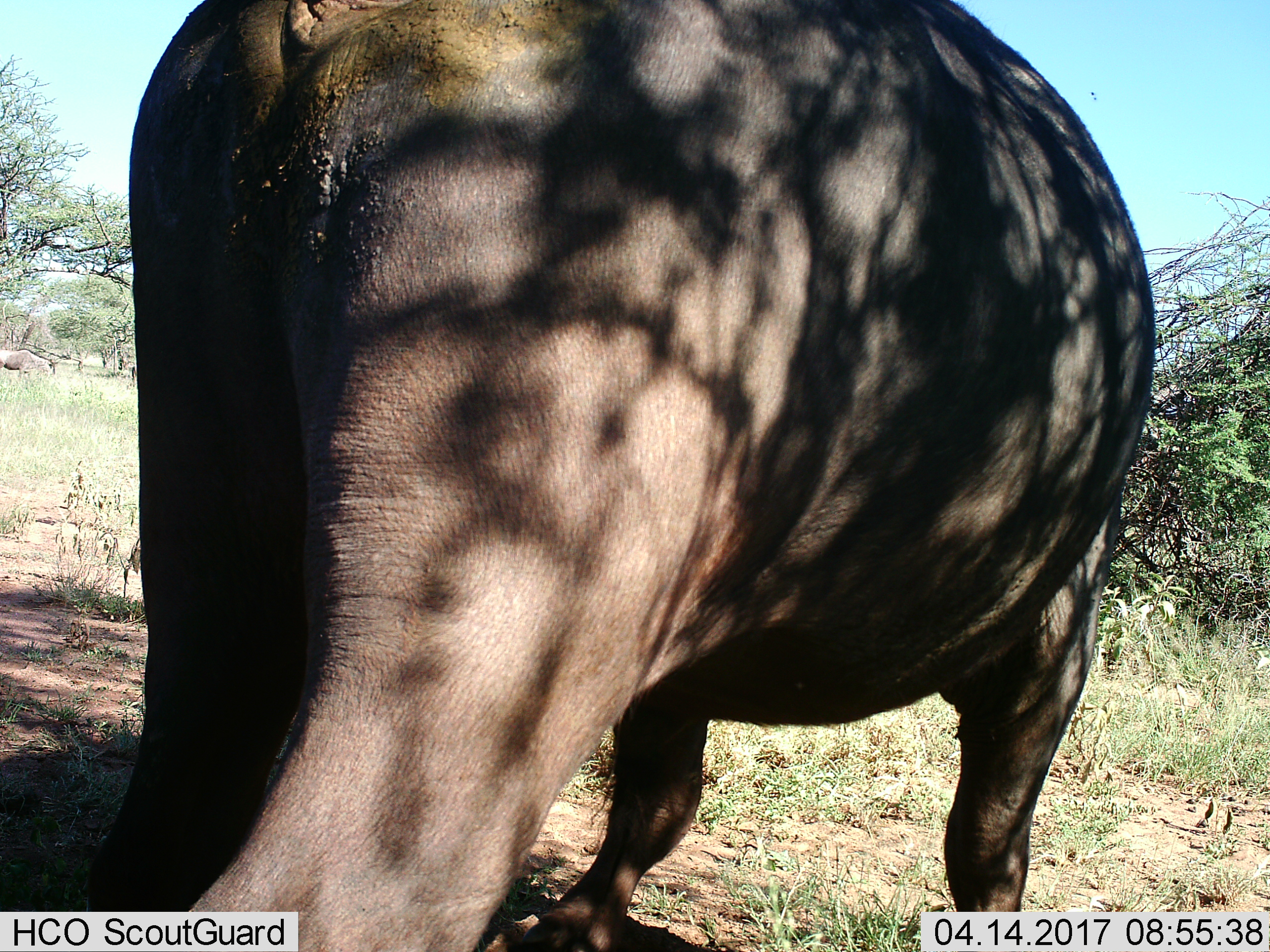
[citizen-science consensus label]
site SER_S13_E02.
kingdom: Animalia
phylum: Chordata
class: Mammalia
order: Artiodactyla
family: Bovidae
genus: Syncerus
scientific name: Syncerus caffer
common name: african buffalo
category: buffalo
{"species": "buffalo (african buffalo) (Syncerus caffer)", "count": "1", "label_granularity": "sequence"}